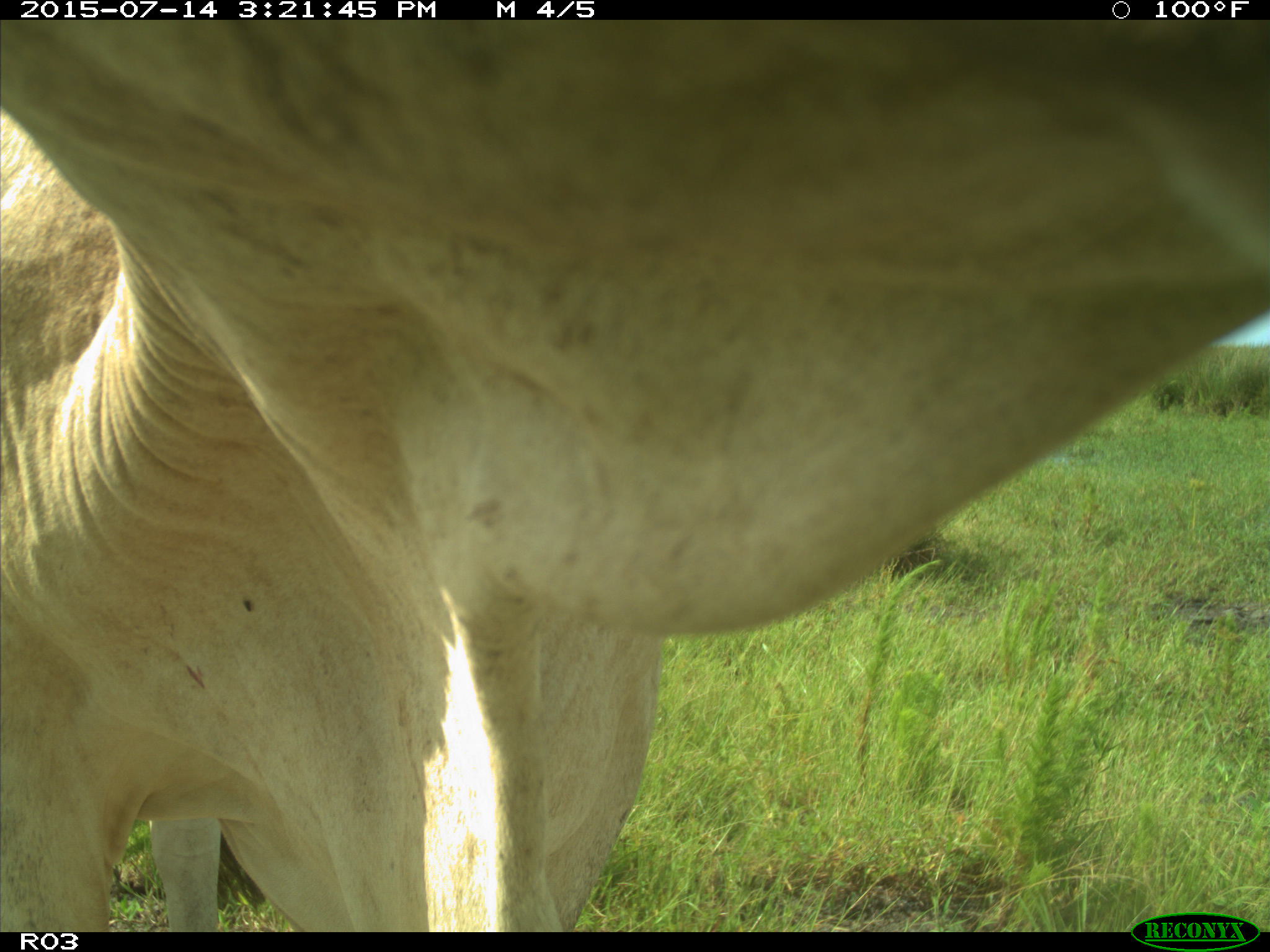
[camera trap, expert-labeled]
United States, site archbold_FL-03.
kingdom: Animalia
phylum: Chordata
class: Mammalia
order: Artiodactyla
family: Bovidae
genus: Bos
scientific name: Bos taurus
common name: domestic cow